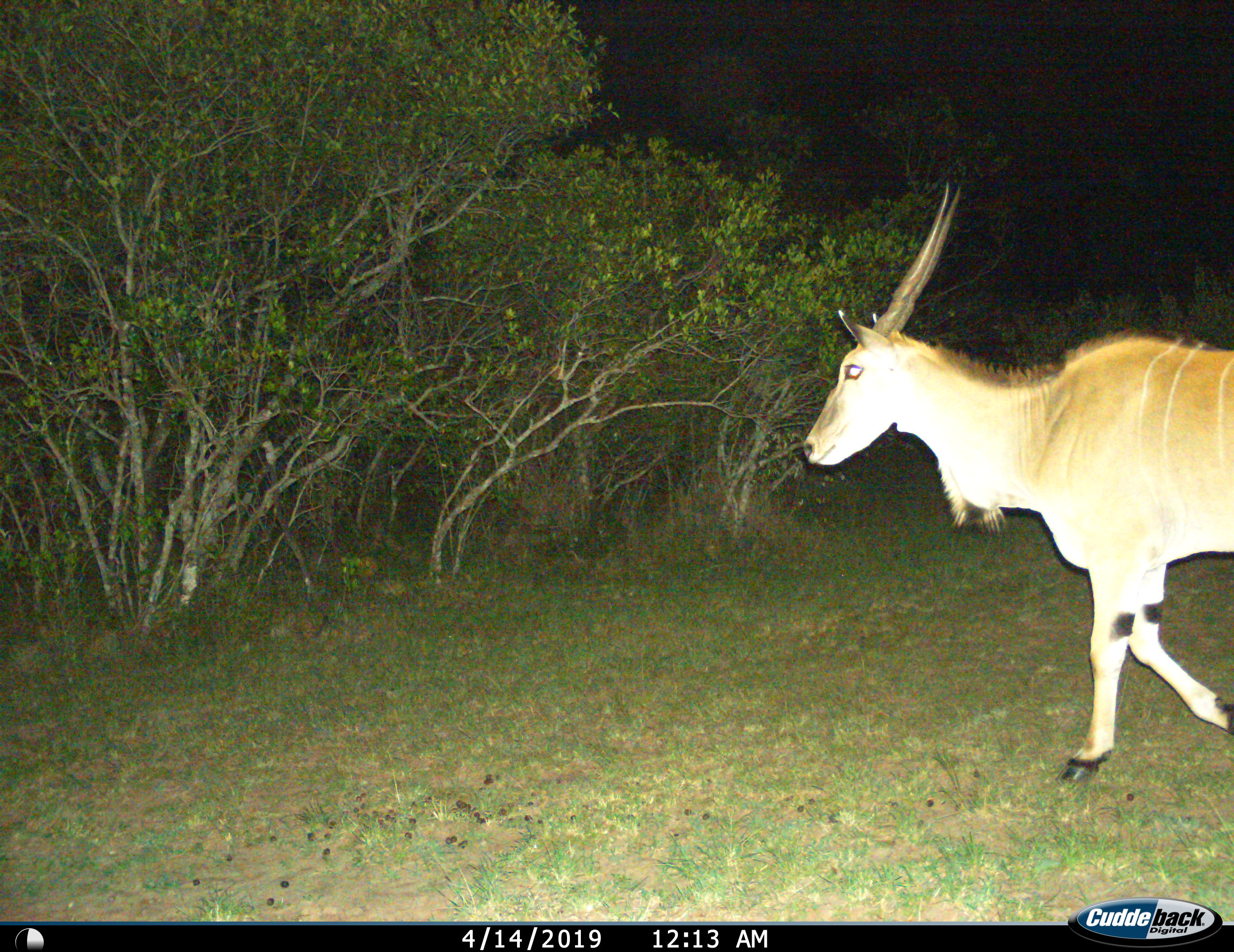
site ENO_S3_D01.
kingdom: Animalia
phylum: Chordata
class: Mammalia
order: Artiodactyla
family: Bovidae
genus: Tragelaphus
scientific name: Tragelaphus oryx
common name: eland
Eland (Tragelaphus oryx), count 1. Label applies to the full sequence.